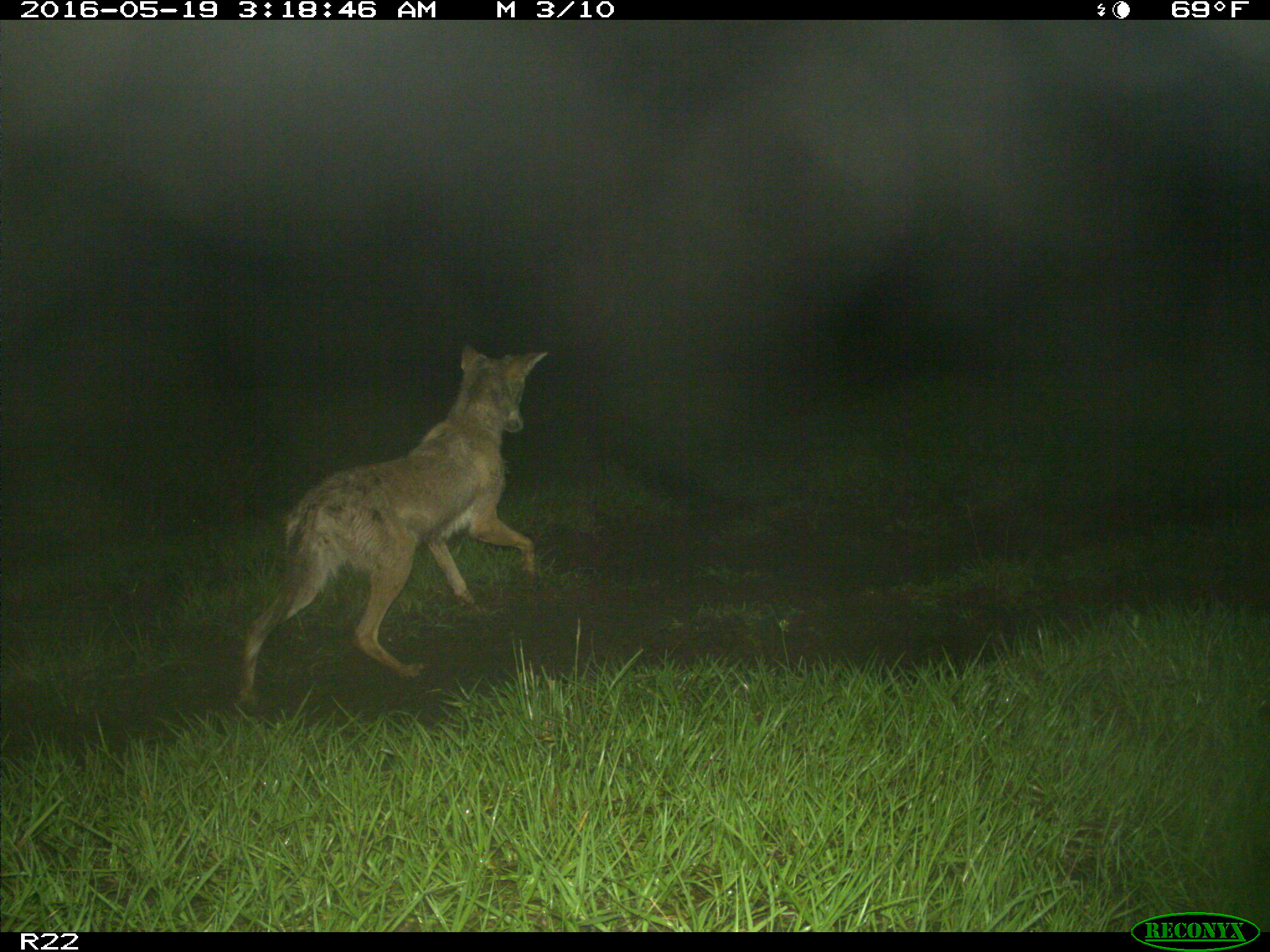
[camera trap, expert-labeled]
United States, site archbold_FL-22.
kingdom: Animalia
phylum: Chordata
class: Mammalia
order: Carnivora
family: Canidae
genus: Canis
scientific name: Canis latrans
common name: coyote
Canis latrans (coyote).